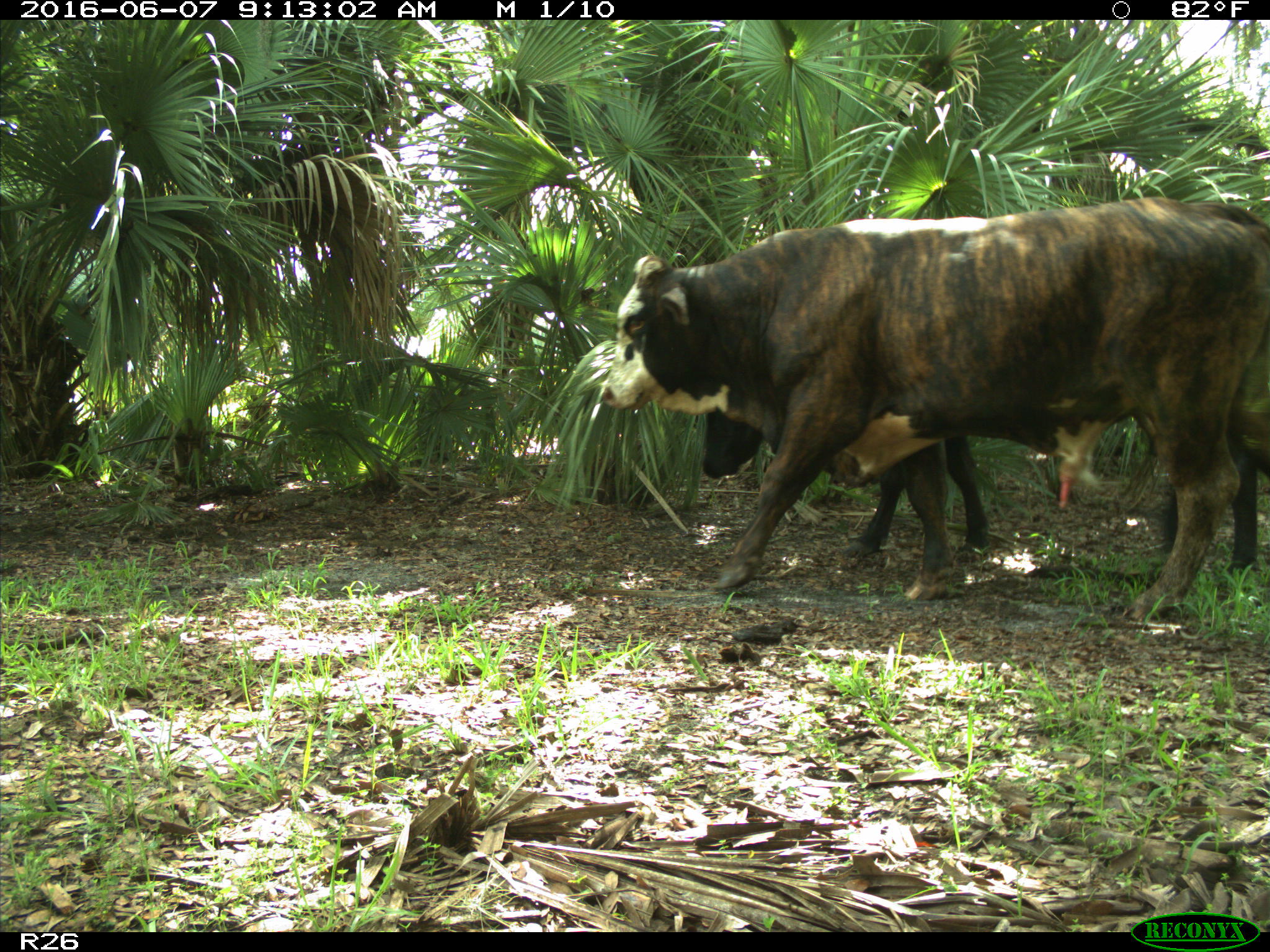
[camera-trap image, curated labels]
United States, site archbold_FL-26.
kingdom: Animalia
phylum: Chordata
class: Mammalia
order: Artiodactyla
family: Bovidae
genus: Bos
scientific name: Bos taurus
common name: domestic cow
Bos taurus (domestic cow).